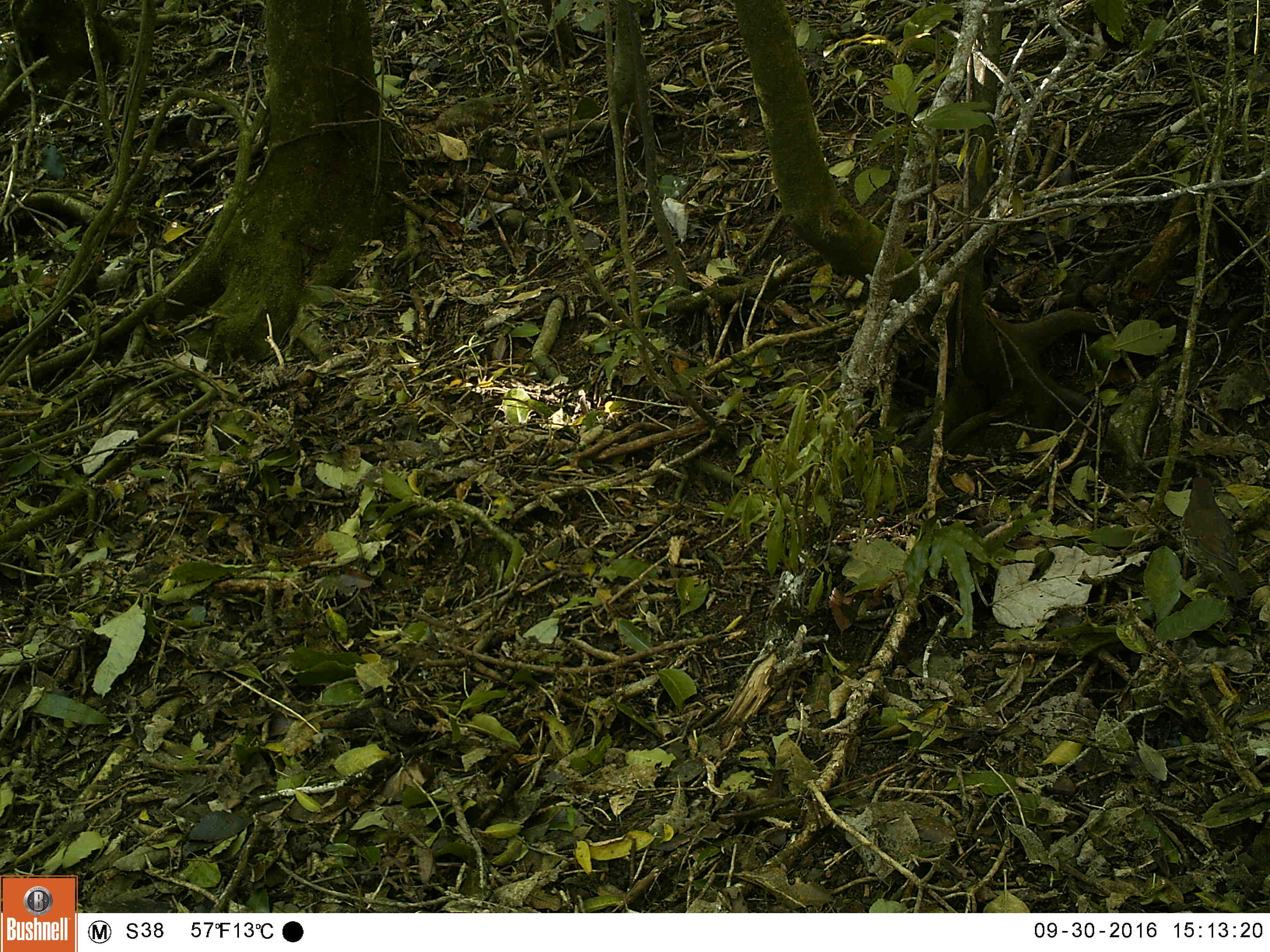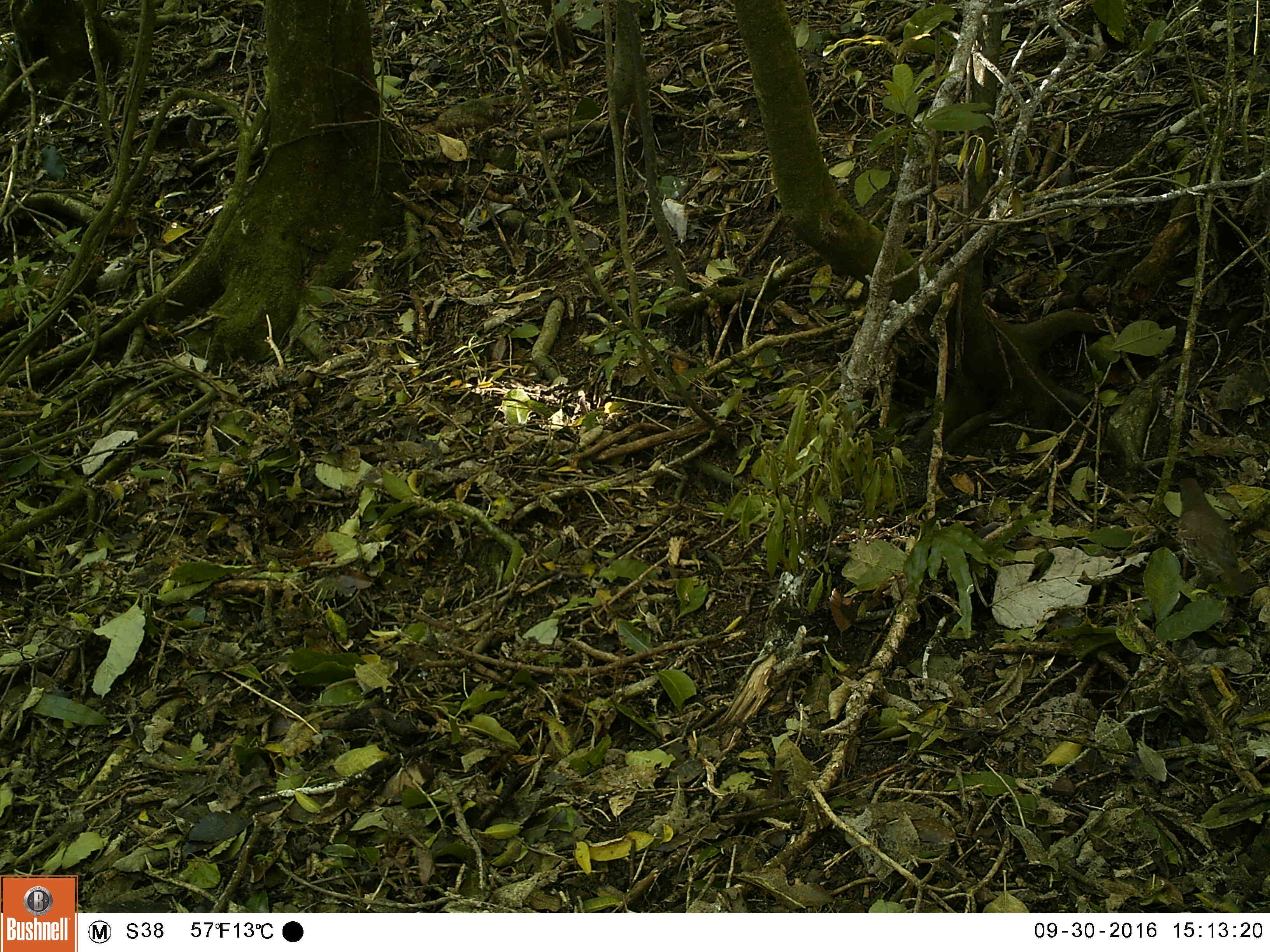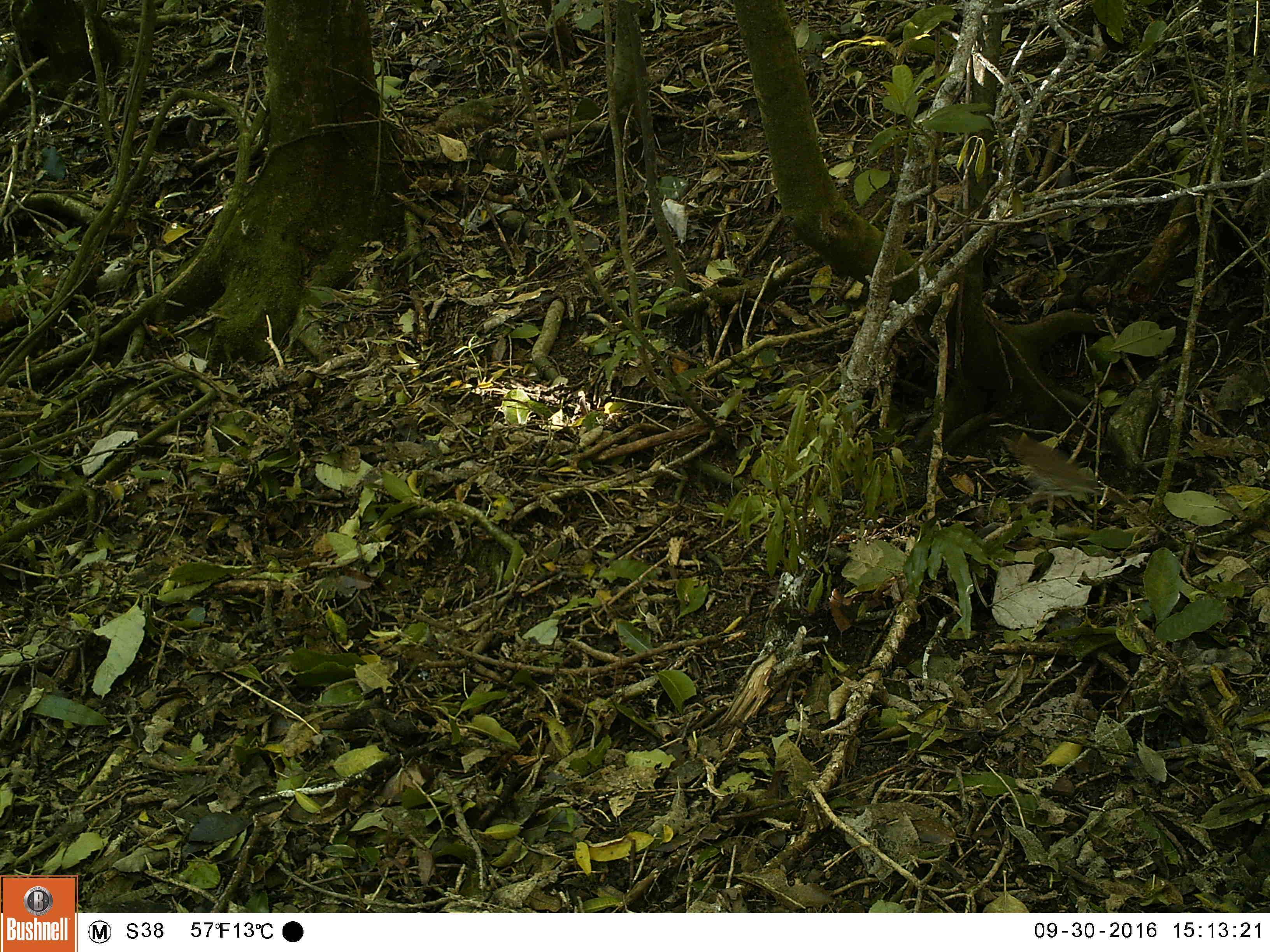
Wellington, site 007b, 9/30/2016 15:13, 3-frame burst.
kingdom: Animalia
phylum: Chordata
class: Aves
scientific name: Aves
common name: bird